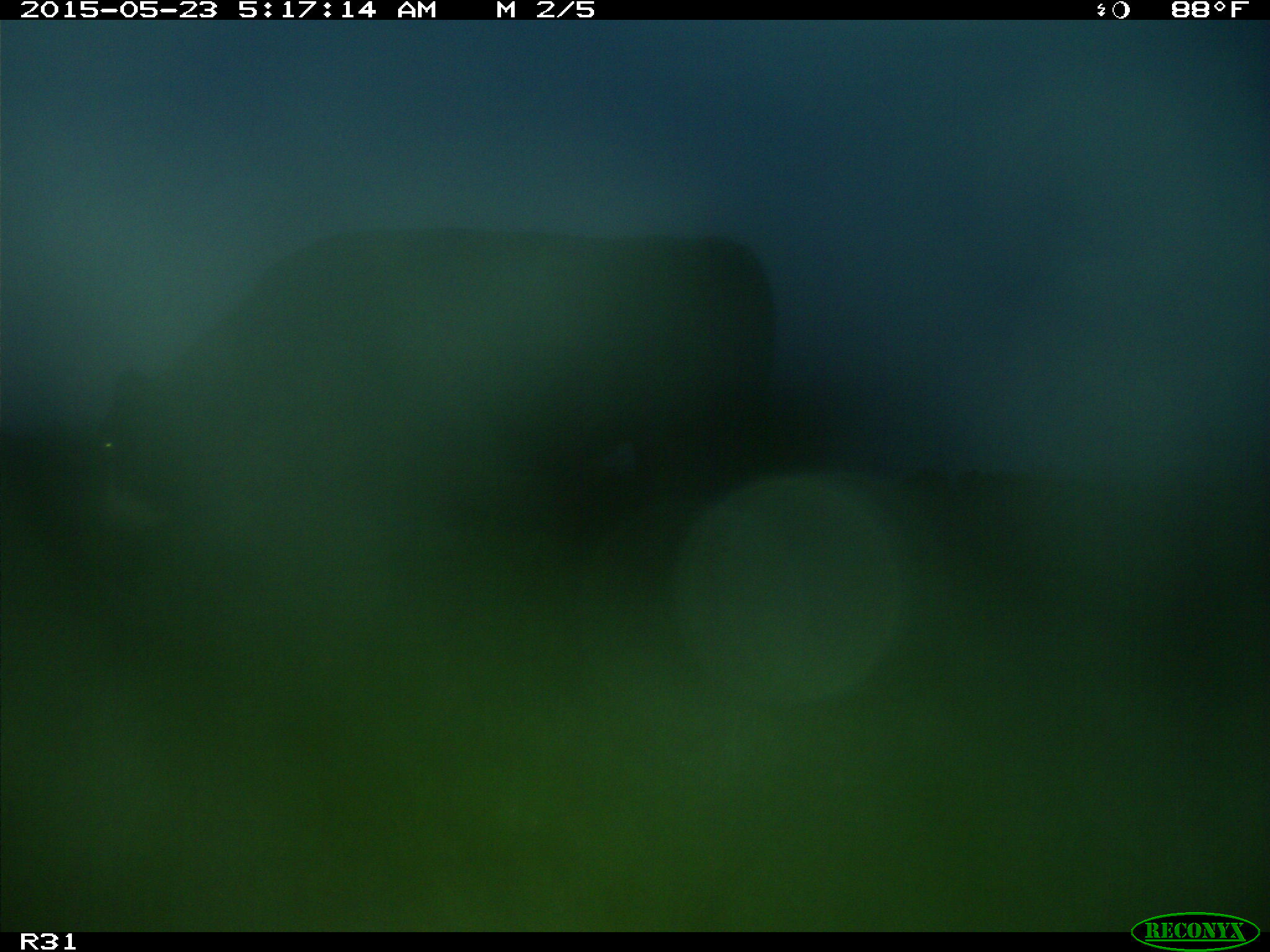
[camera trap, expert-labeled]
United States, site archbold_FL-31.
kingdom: Animalia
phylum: Chordata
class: Mammalia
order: Artiodactyla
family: Bovidae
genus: Bos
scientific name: Bos taurus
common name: domestic cow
Bos taurus (domestic cow).